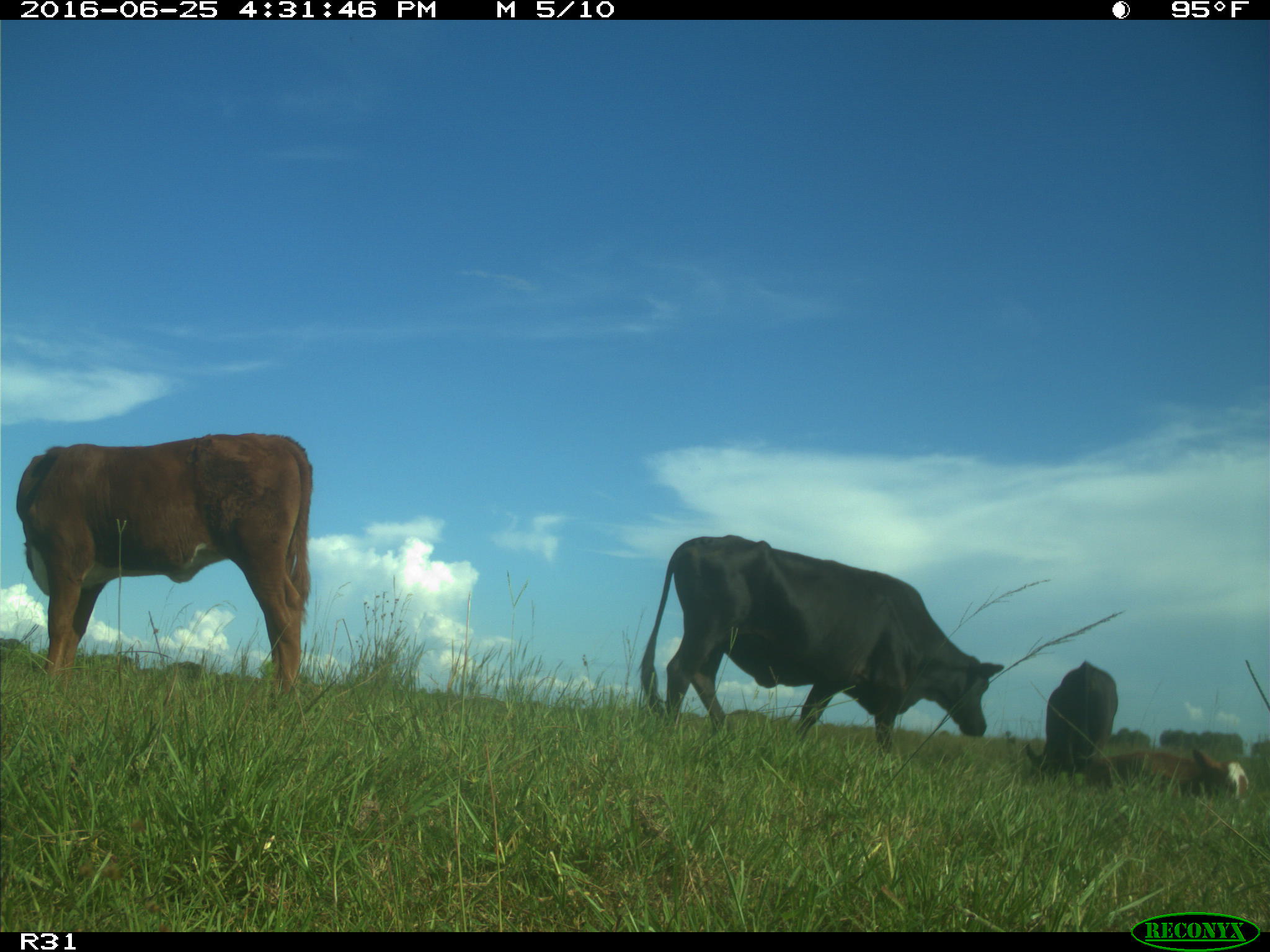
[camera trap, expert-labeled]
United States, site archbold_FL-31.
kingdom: Animalia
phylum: Chordata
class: Mammalia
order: Artiodactyla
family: Bovidae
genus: Bos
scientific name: Bos taurus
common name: domestic cow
Bos taurus (domestic cow).